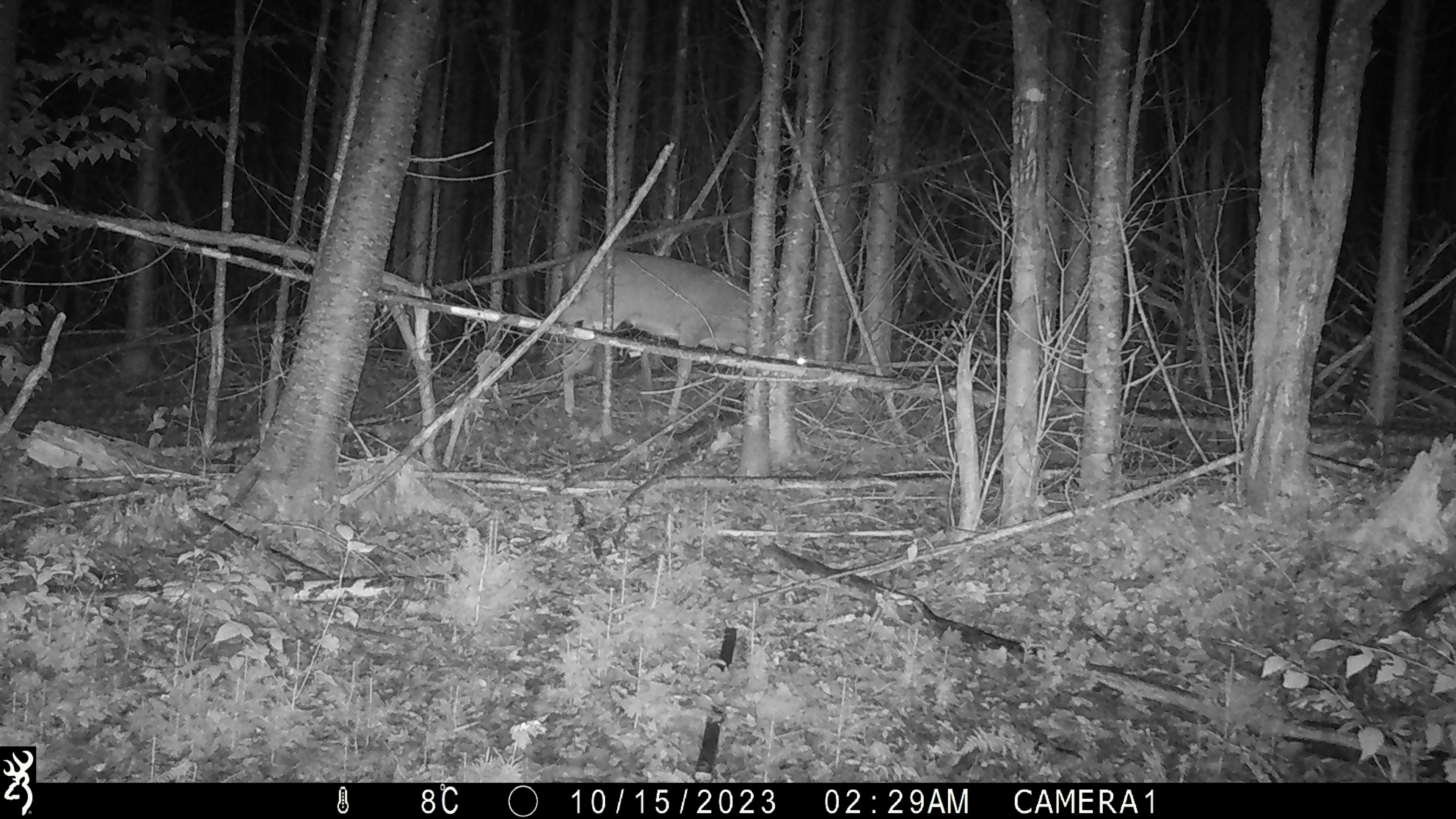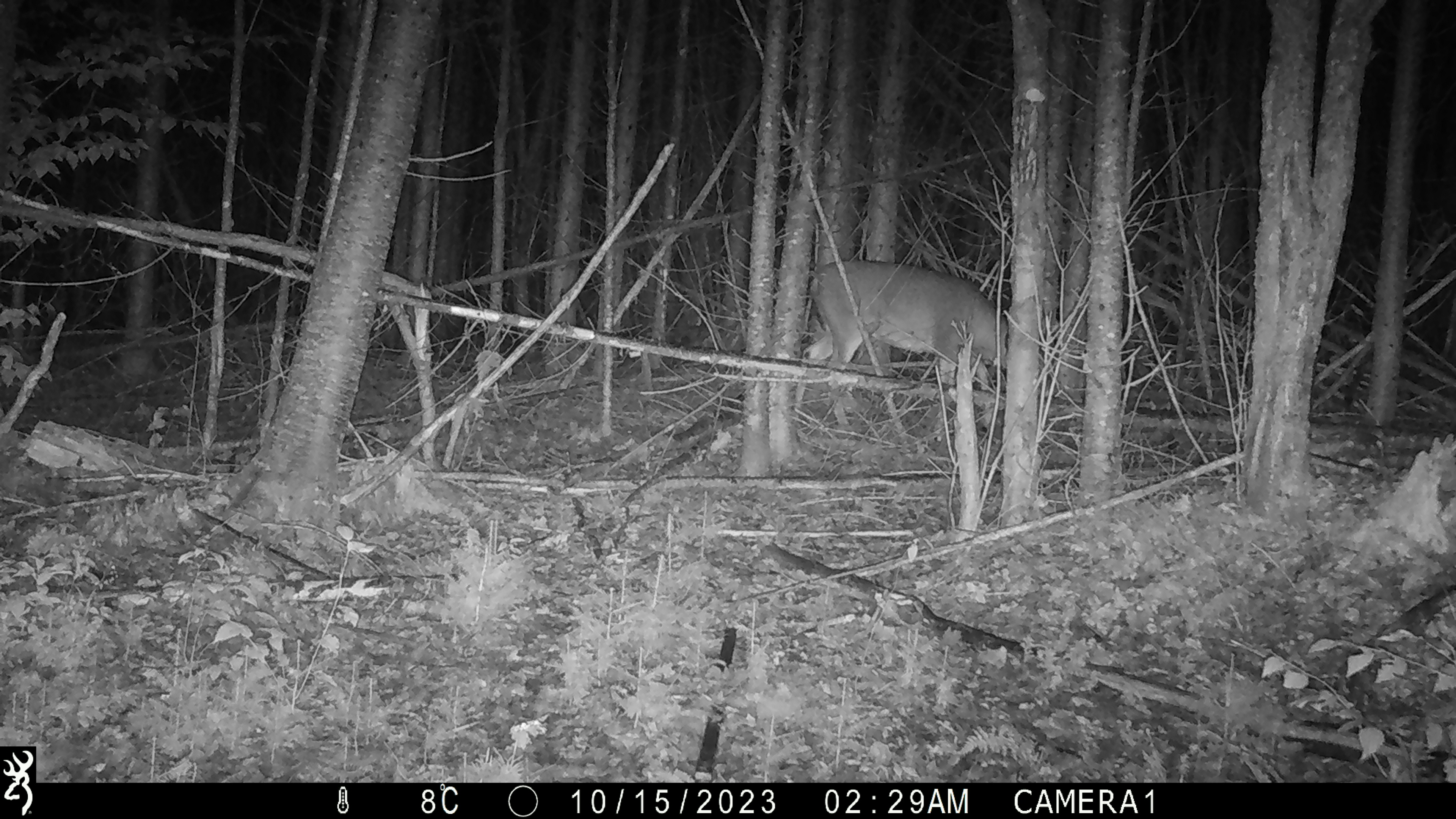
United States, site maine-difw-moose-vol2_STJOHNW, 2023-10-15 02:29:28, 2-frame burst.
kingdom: Animalia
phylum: Chordata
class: Mammalia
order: Artiodactyla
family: Cervidae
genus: Odocoileus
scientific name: Odocoileus virginianus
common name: white-tailed deer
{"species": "white-tailed deer (Odocoileus virginianus)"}